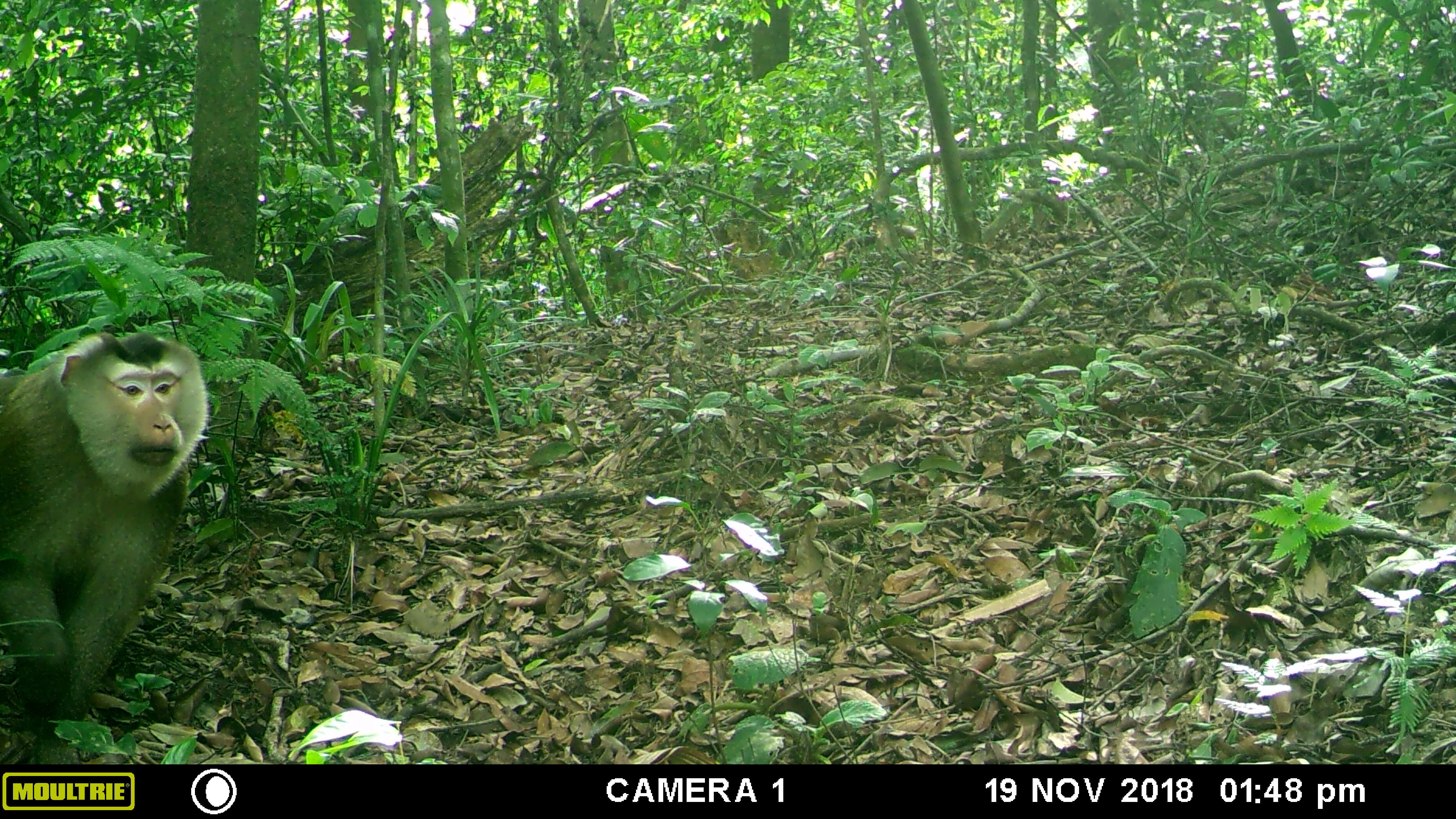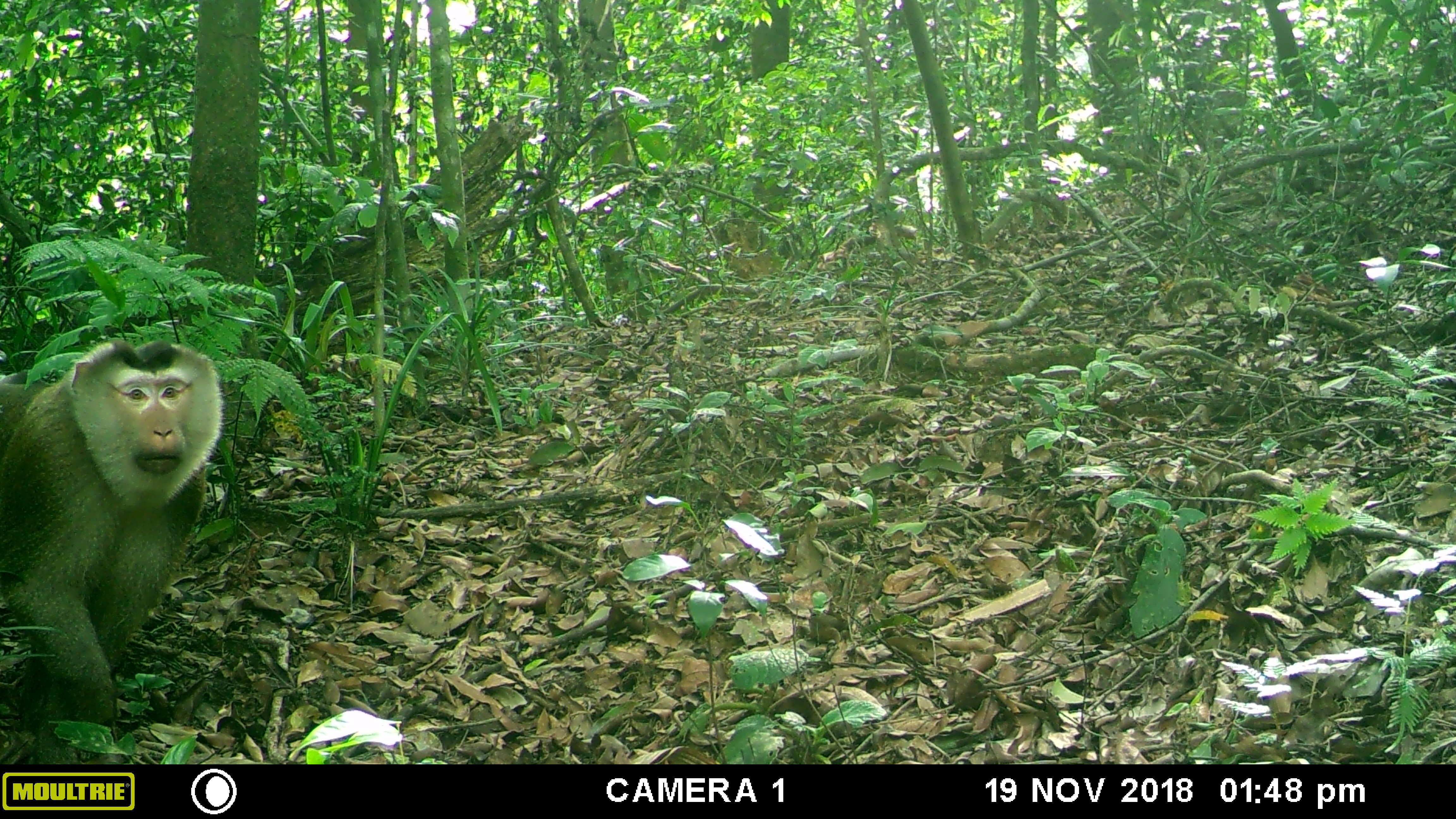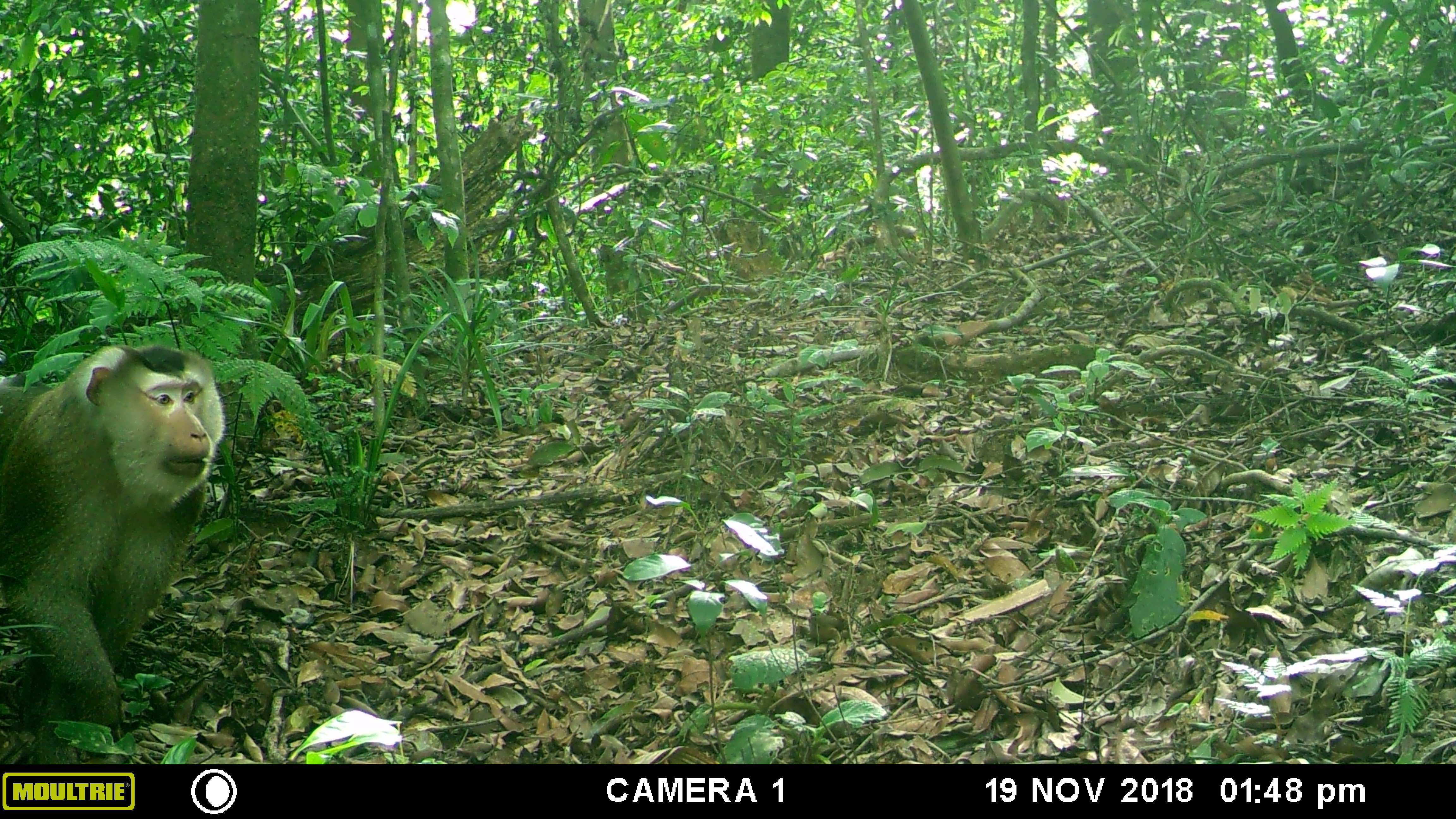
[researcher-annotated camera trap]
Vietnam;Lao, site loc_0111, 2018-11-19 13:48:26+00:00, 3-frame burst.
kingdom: Animalia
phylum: Chordata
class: Mammalia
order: Primates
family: Cercopithecidae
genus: Macaca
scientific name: Macaca nemestrina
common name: pig-tailed macaque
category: pig tailed macaque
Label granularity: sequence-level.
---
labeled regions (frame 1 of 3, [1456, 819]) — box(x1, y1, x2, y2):
pig tailed macaque: box(0, 330, 209, 764)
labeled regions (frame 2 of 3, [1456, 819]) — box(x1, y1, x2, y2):
pig tailed macaque: box(0, 339, 223, 764)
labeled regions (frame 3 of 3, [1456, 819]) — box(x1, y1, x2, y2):
pig tailed macaque: box(0, 343, 226, 764)